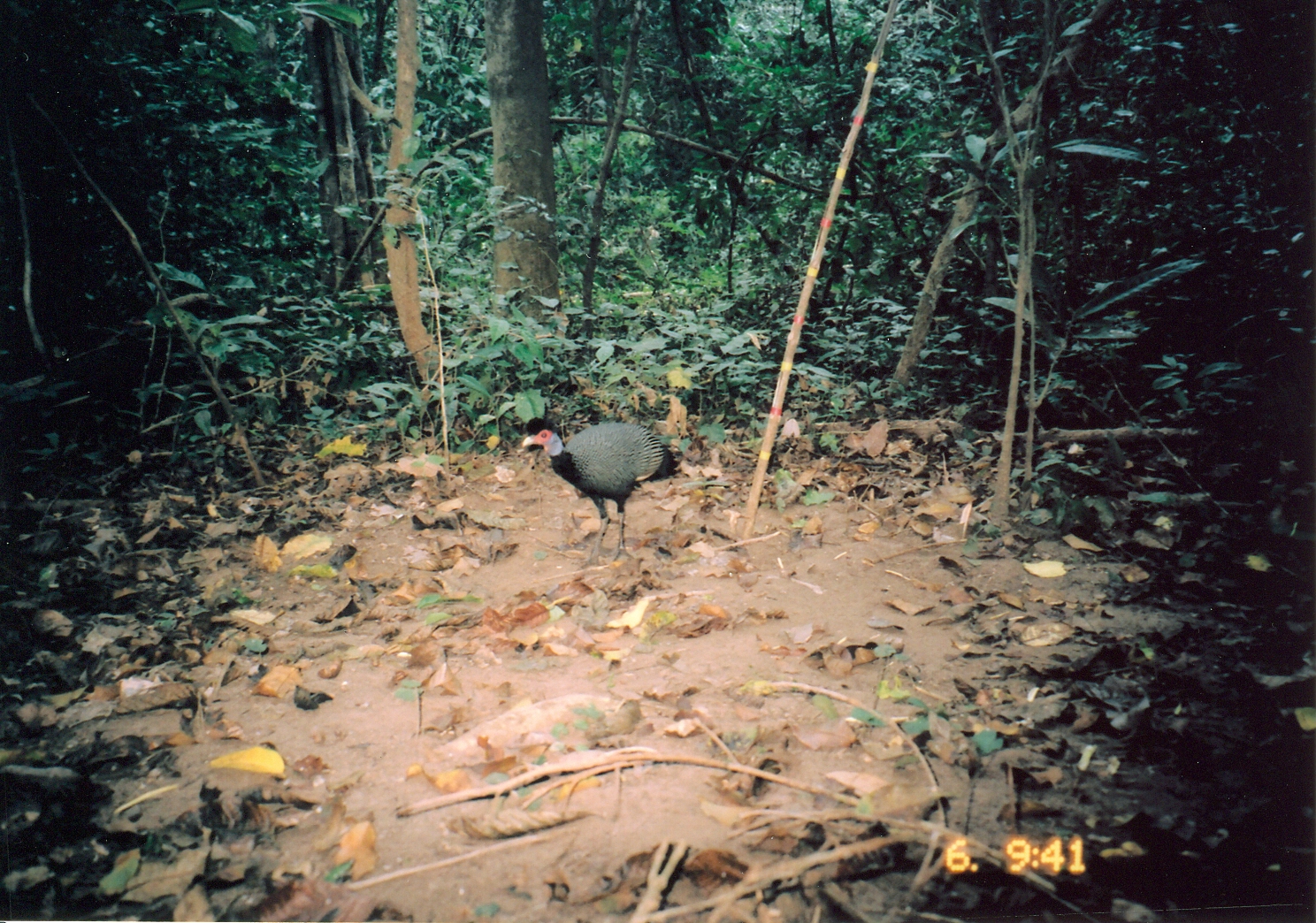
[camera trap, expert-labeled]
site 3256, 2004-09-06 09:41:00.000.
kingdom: Animalia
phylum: Chordata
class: Aves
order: Galliformes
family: Numididae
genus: Guttera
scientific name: Guttera pucherani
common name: crested guineafowl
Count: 1.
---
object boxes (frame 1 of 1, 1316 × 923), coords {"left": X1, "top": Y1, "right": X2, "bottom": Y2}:
guttera pucherani: {"left": 522, "top": 416, "right": 674, "bottom": 566}